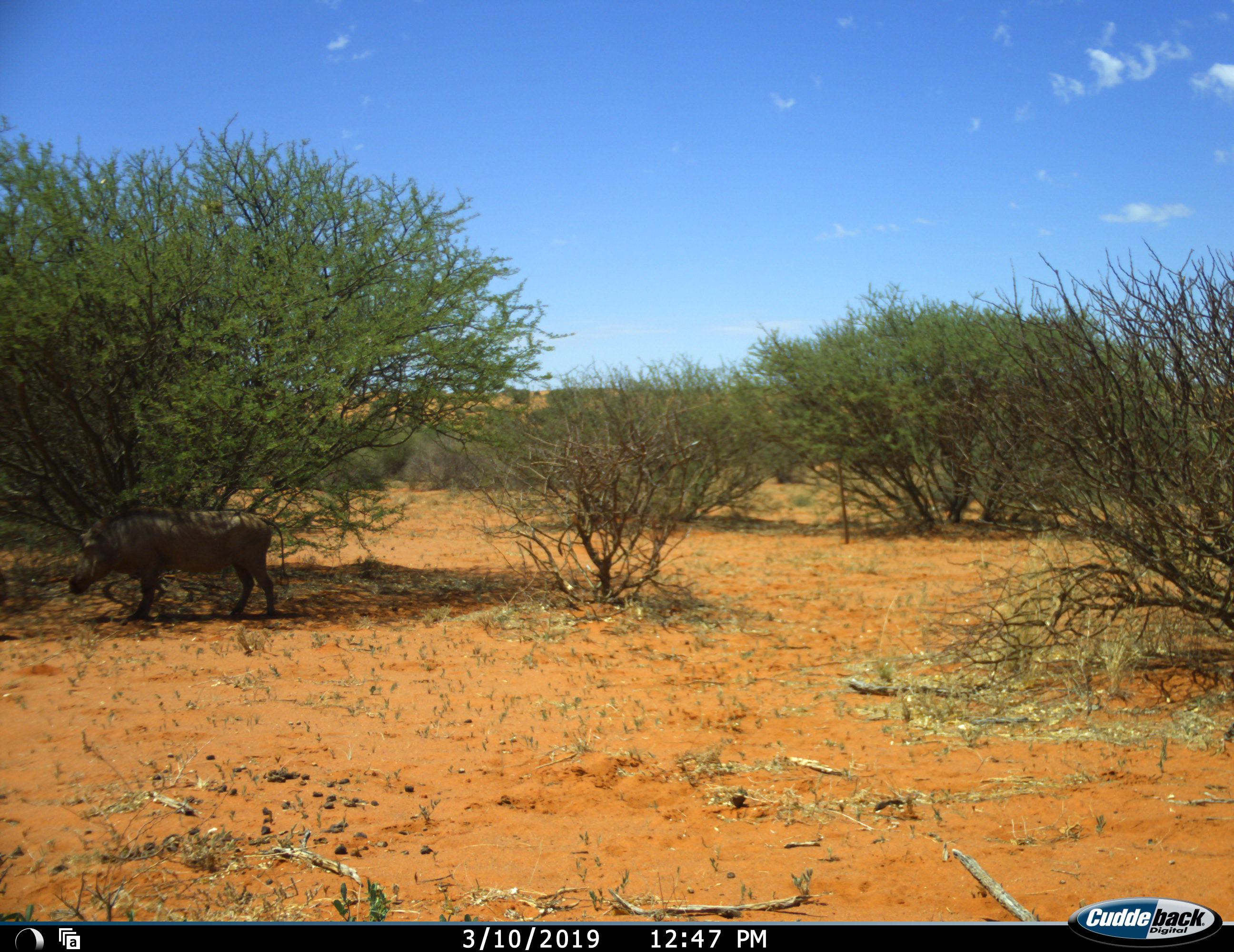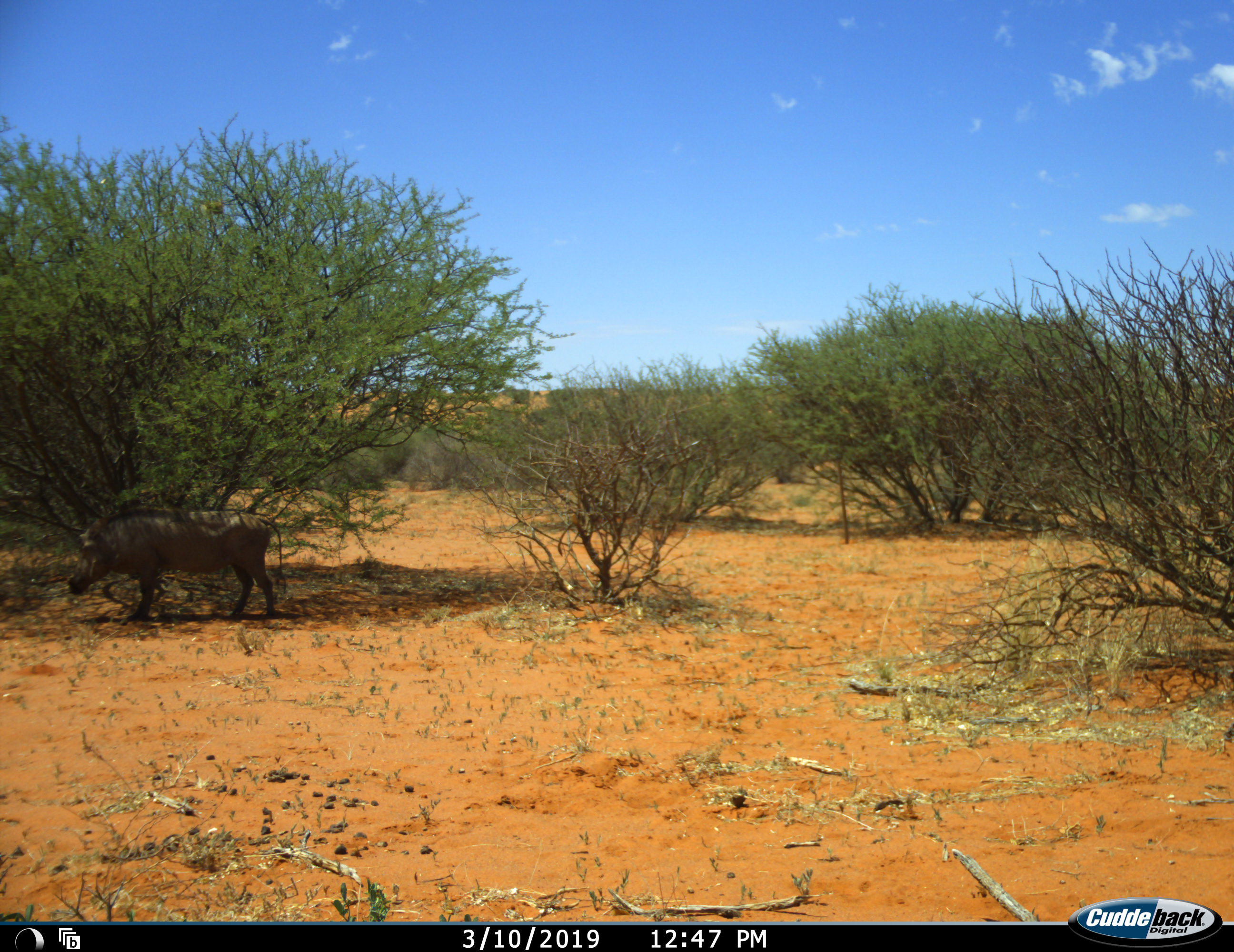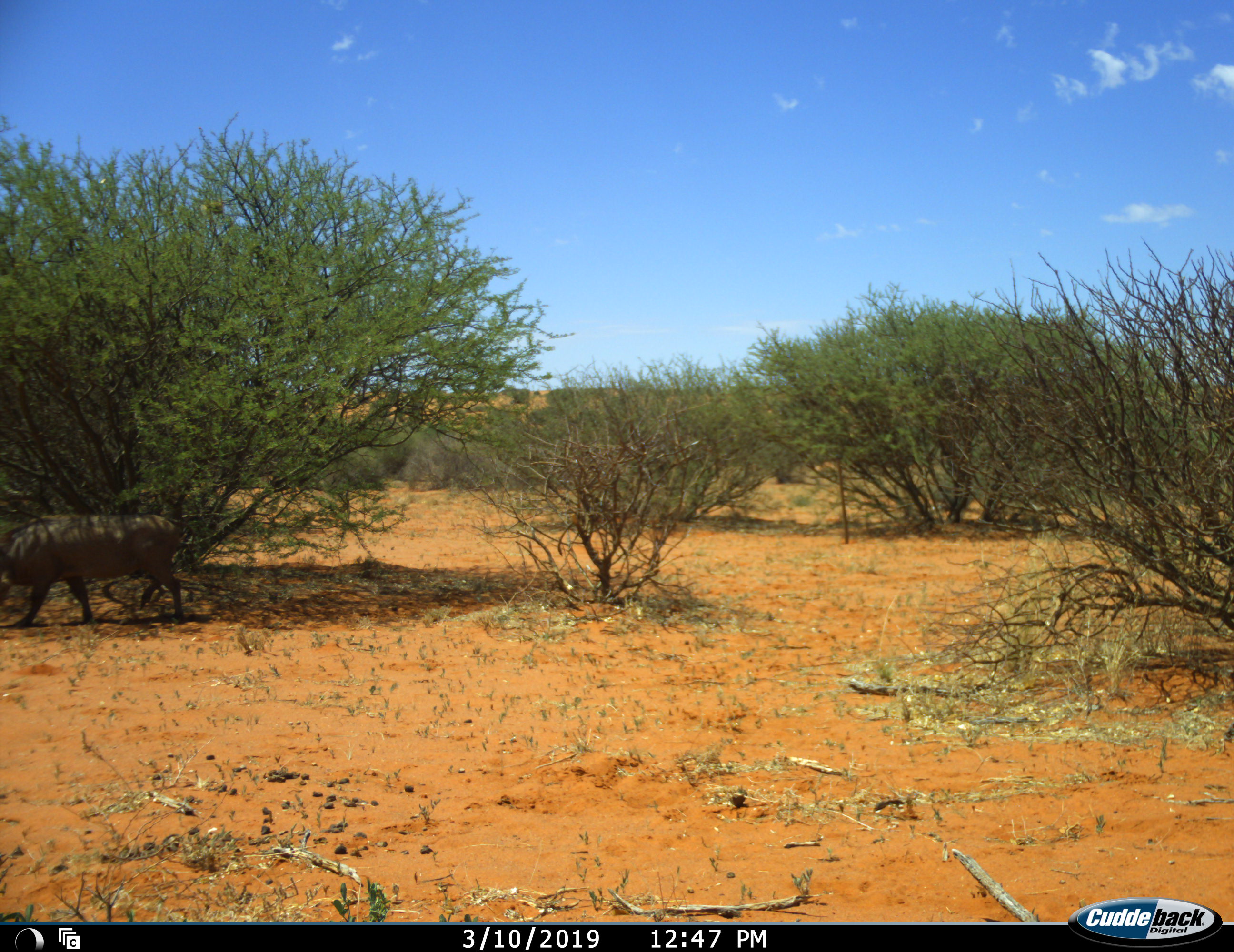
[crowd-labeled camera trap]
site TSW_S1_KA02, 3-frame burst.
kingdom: Animalia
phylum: Chordata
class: Mammalia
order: Artiodactyla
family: Suidae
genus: Phacochoerus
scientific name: Phacochoerus africanus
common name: warthog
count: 1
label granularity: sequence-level